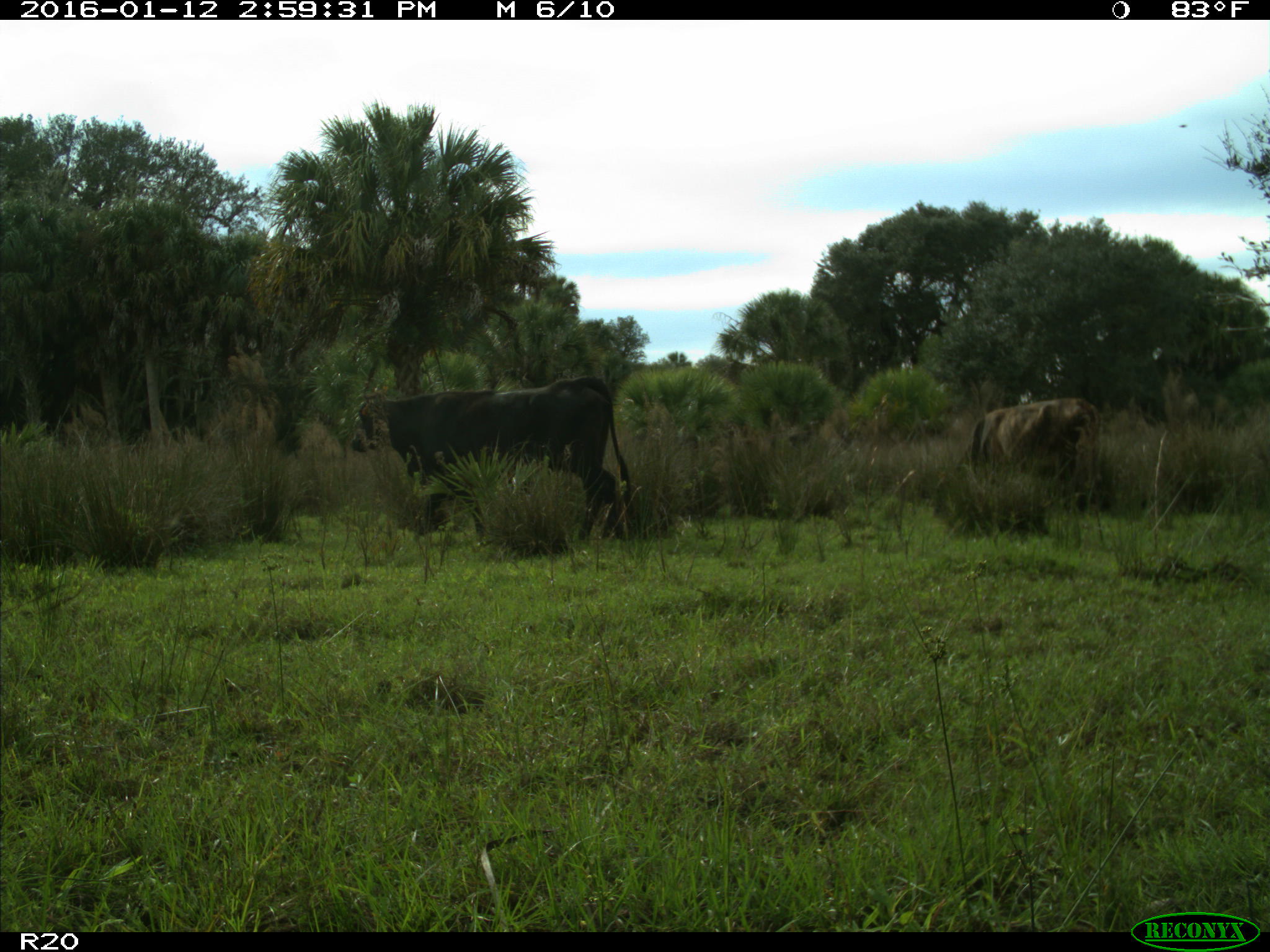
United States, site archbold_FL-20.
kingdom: Animalia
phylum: Chordata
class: Mammalia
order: Artiodactyla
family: Bovidae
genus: Bos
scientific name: Bos taurus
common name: domestic cow